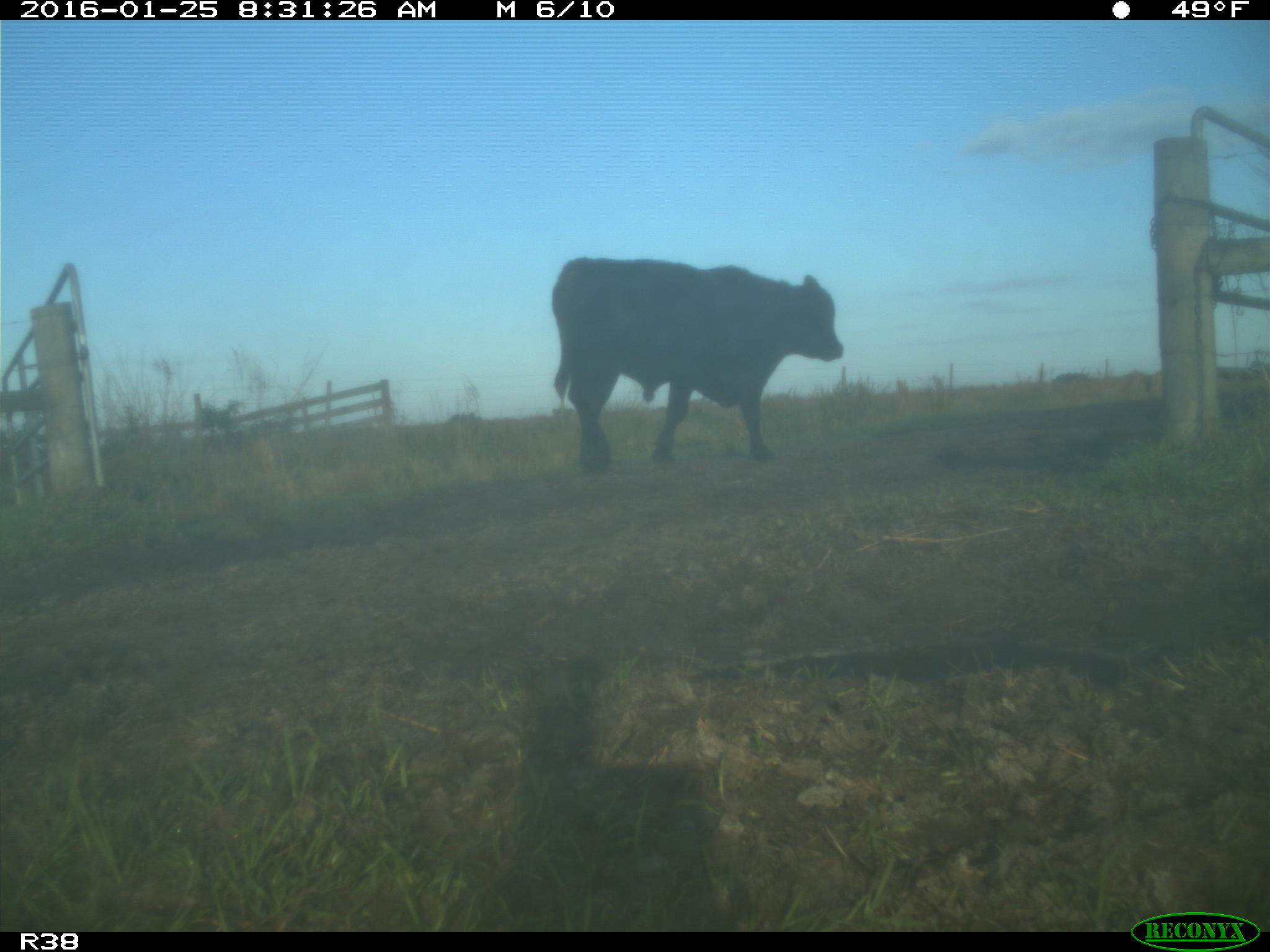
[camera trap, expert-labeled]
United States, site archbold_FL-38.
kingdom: Animalia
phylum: Chordata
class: Mammalia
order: Artiodactyla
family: Bovidae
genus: Bos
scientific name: Bos taurus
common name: domestic cow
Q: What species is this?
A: Bos taurus (domestic cow).